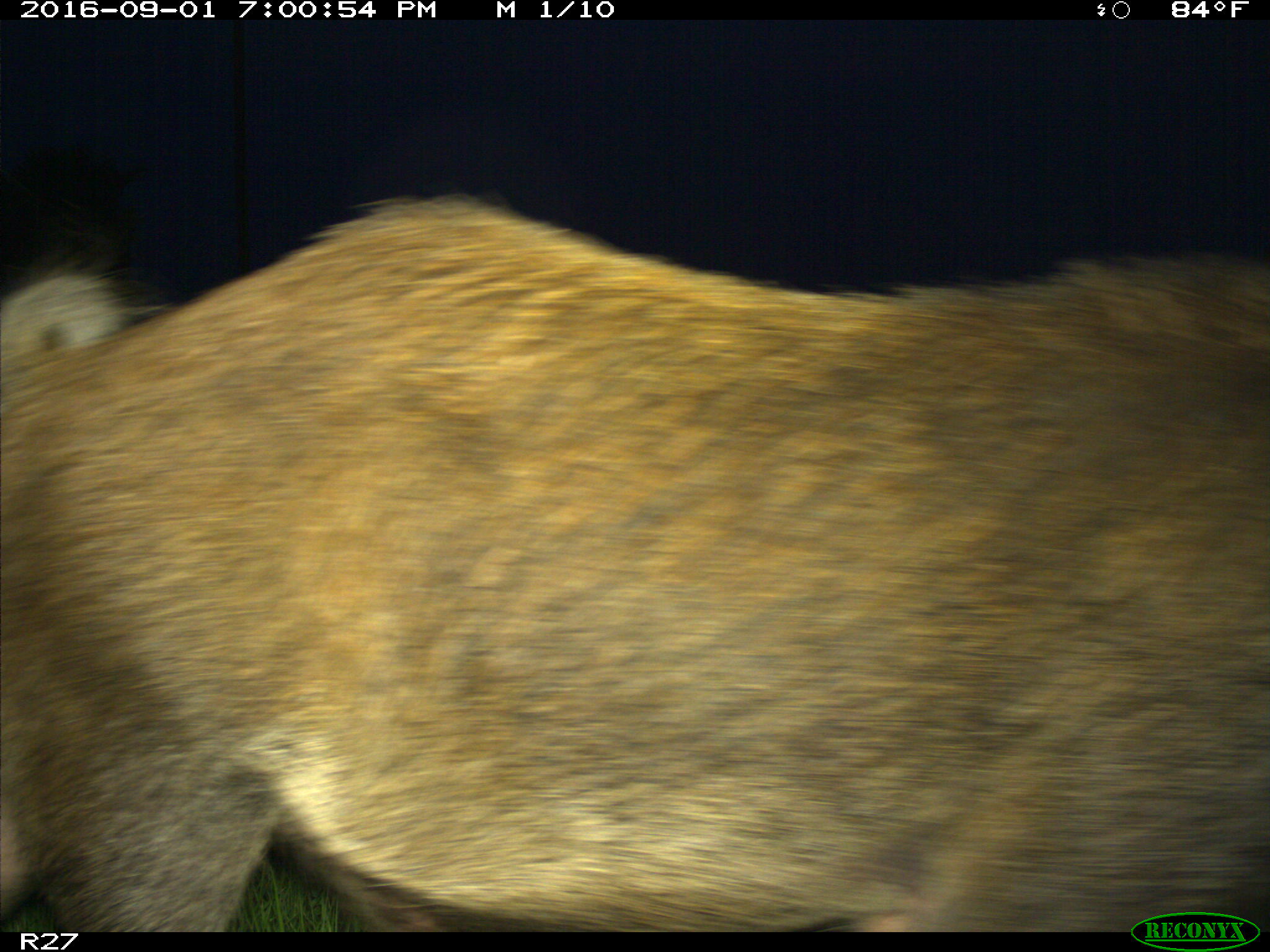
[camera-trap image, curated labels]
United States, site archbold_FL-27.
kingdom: Animalia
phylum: Chordata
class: Mammalia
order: Artiodactyla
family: Suidae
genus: Sus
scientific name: Sus scrofa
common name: wild boar